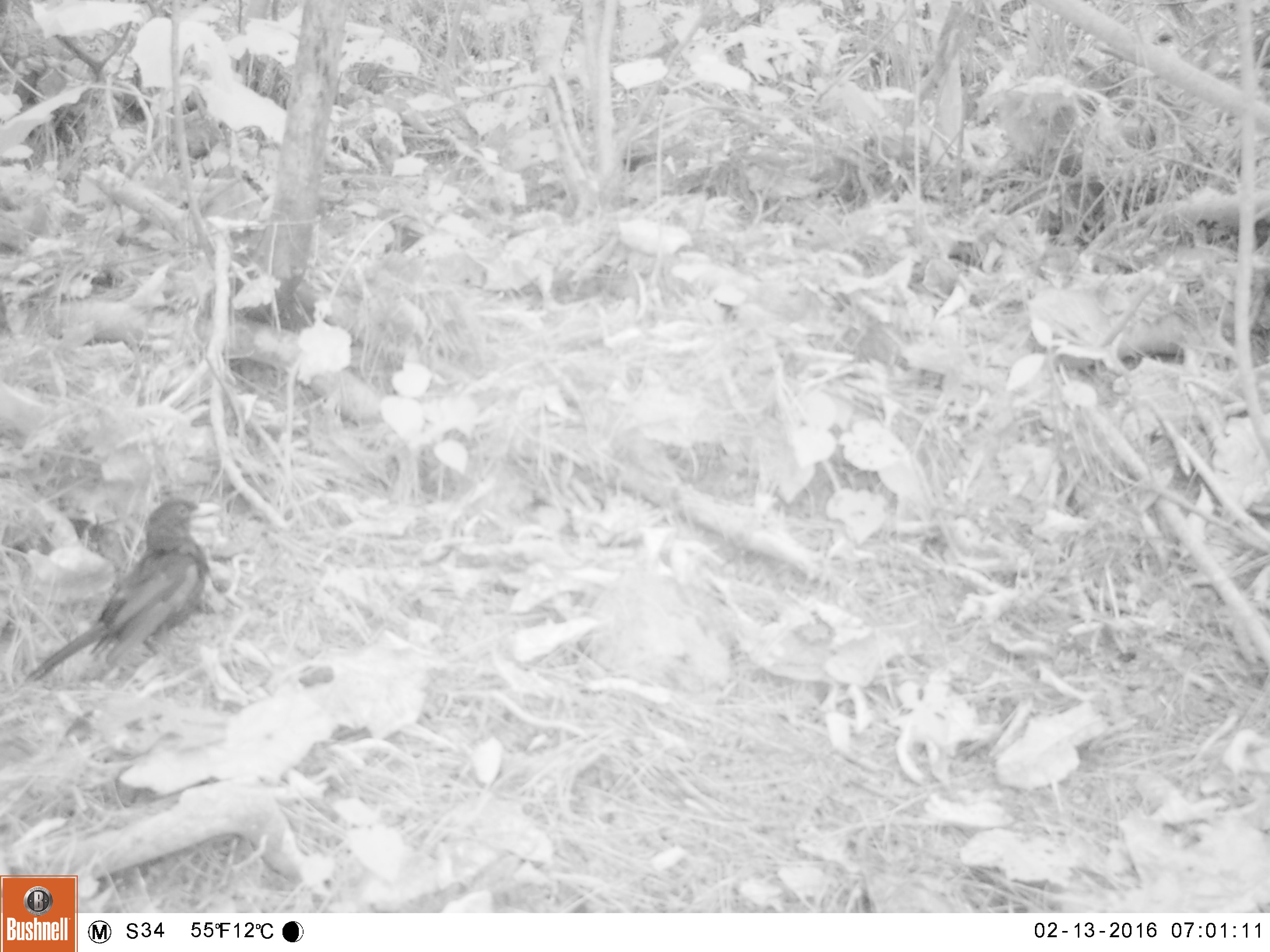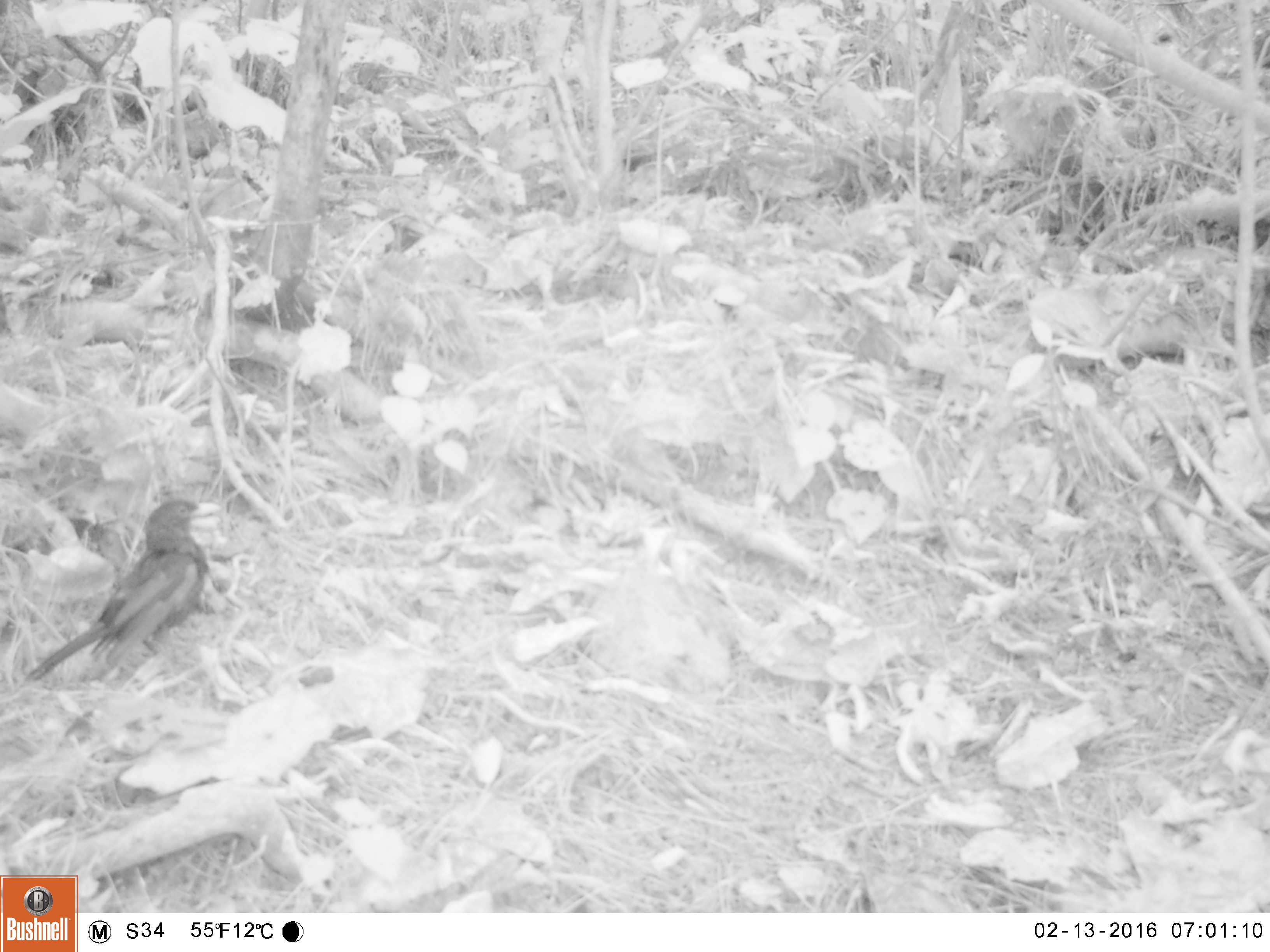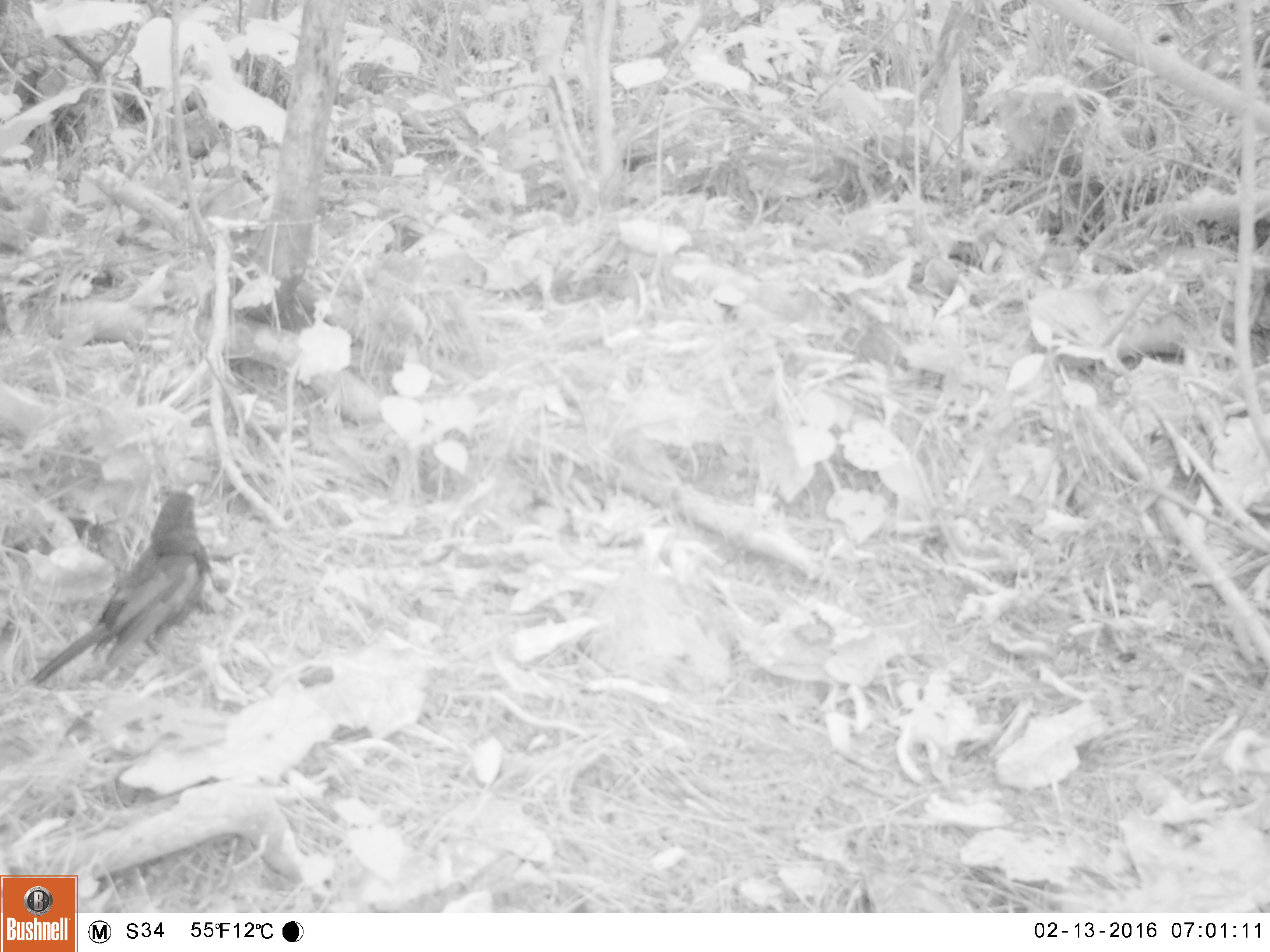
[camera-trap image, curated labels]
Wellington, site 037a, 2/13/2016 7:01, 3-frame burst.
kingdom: Animalia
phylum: Chordata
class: Aves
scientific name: Aves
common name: bird